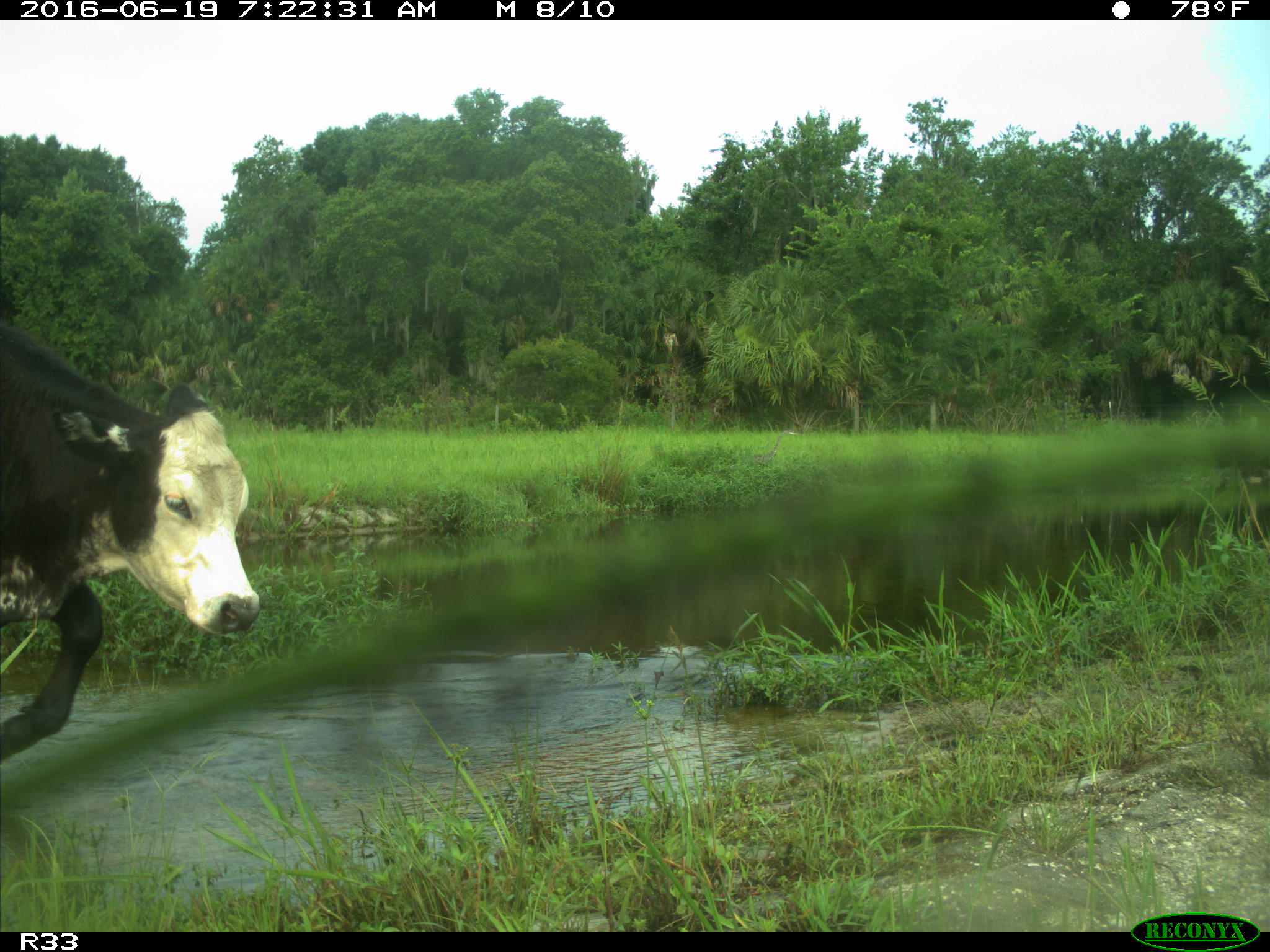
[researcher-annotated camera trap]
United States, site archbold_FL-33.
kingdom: Animalia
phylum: Chordata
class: Mammalia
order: Artiodactyla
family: Bovidae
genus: Bos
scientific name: Bos taurus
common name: domestic cow